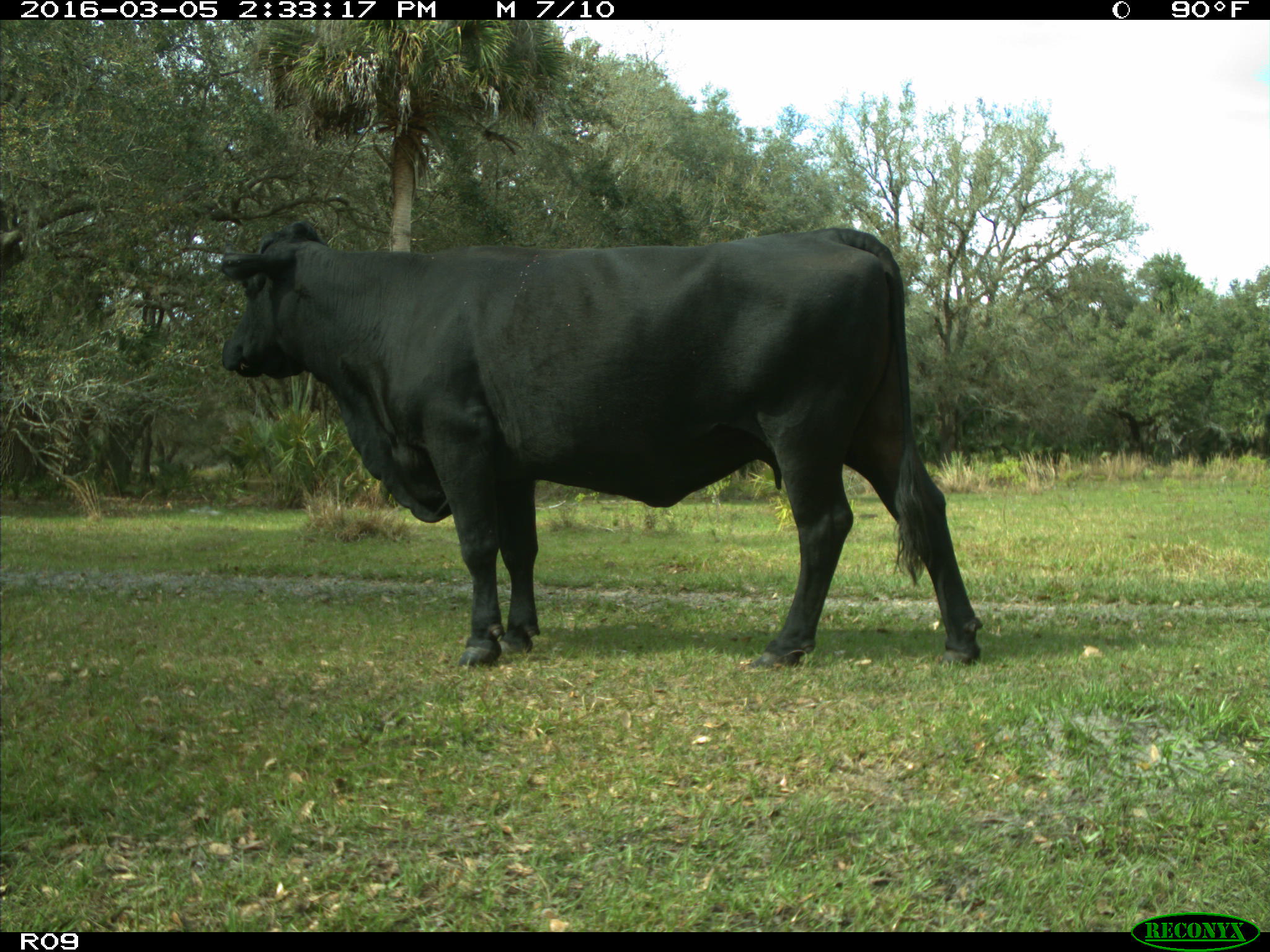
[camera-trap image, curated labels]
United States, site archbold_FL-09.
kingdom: Animalia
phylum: Chordata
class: Mammalia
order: Artiodactyla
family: Bovidae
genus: Bos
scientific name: Bos taurus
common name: domestic cow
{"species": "Bos taurus (domestic cow)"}